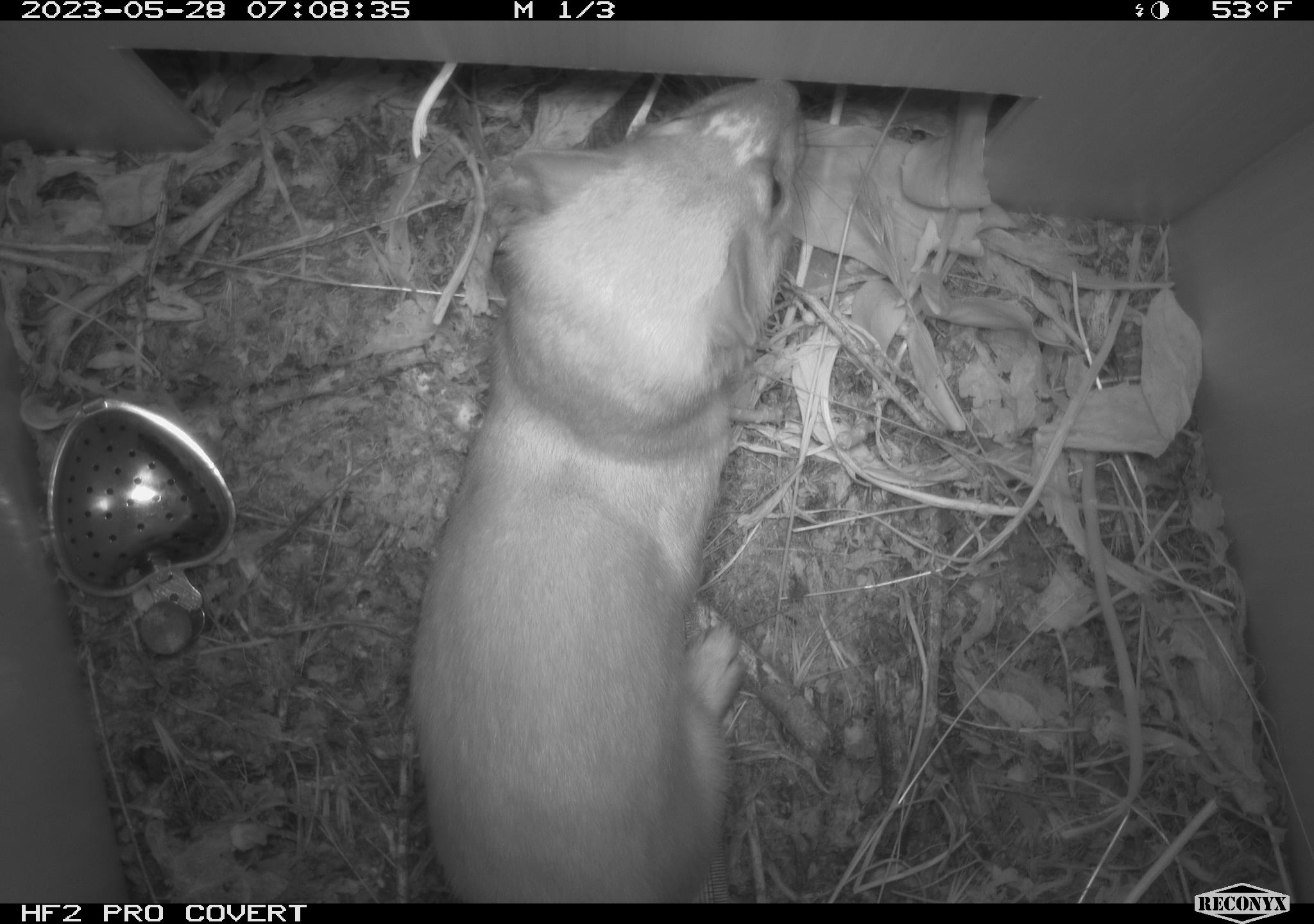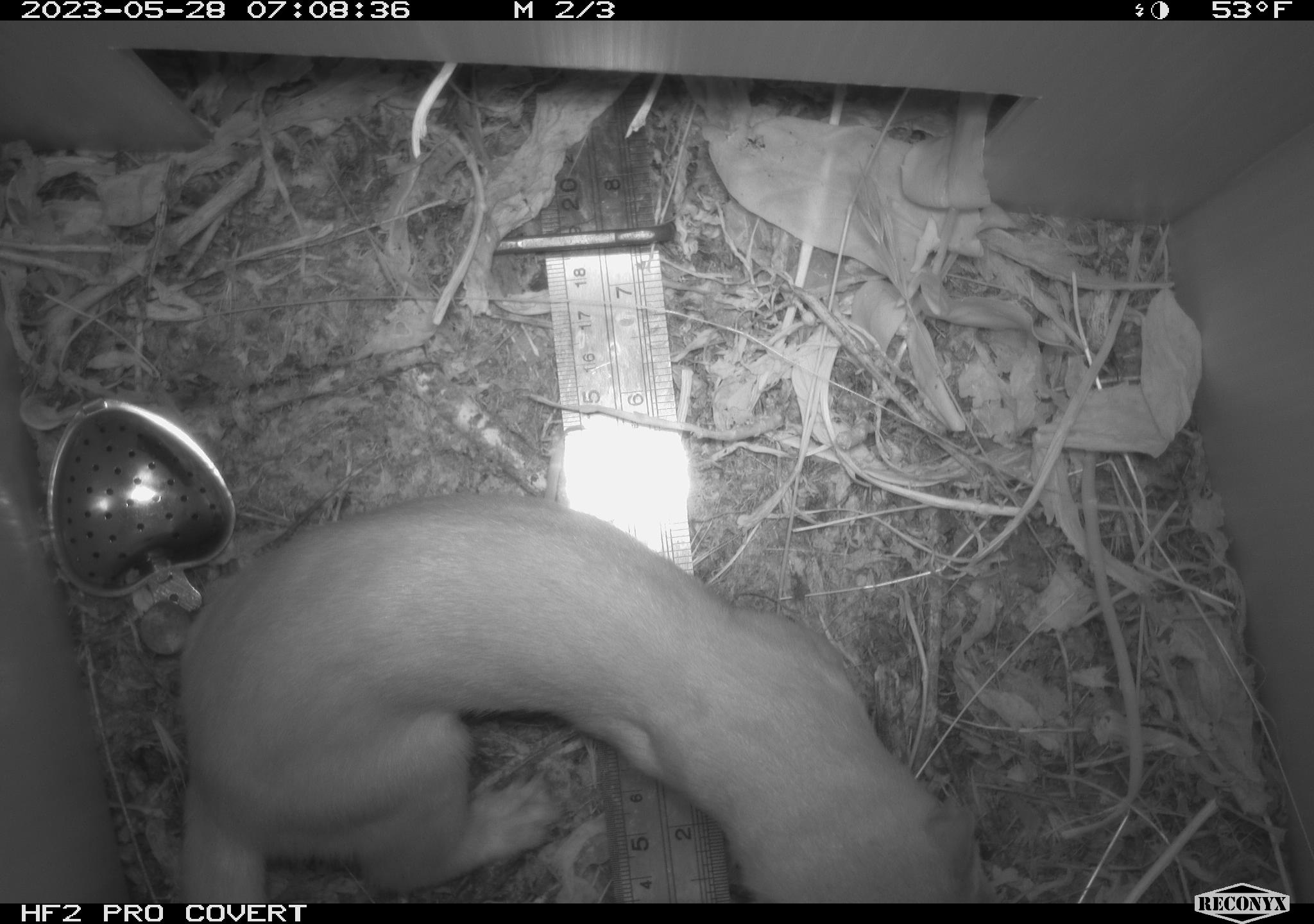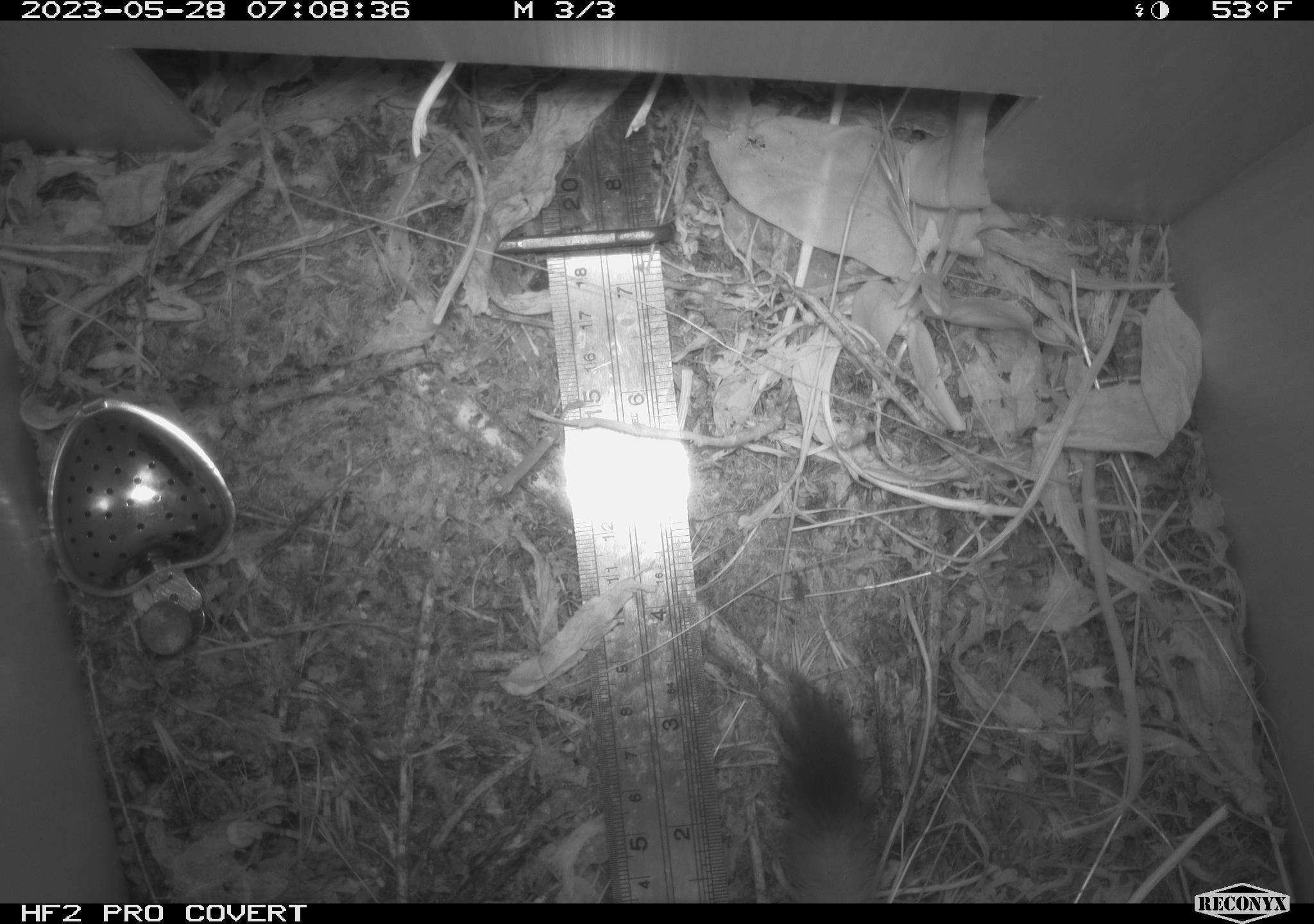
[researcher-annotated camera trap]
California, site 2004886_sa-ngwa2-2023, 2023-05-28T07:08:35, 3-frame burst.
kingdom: Animalia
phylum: Chordata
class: Mammalia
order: Carnivora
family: Mustelidae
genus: Neogale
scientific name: Neogale frenata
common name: long-tailed weasel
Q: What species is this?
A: Long-tailed weasel (Neogale frenata).